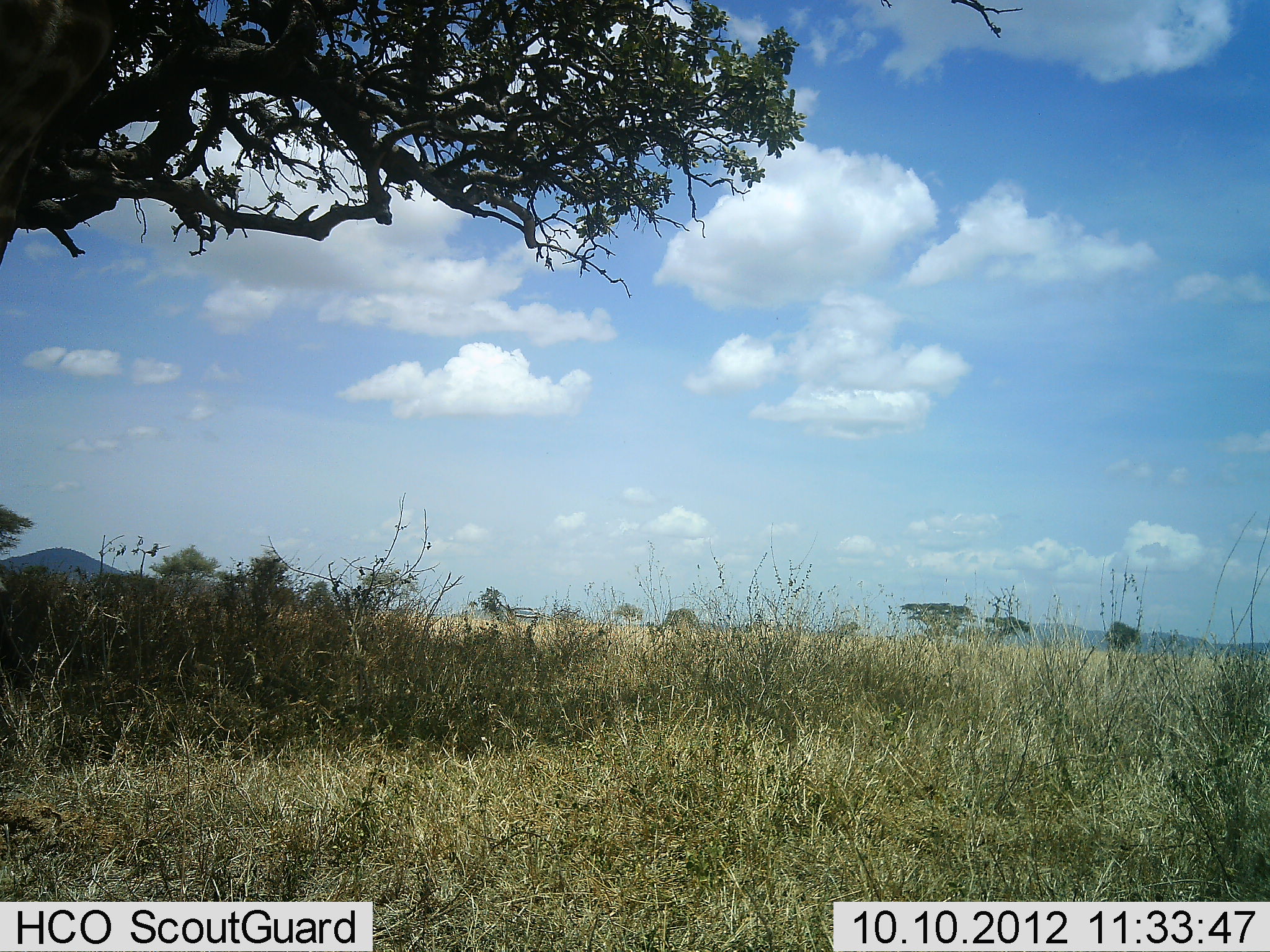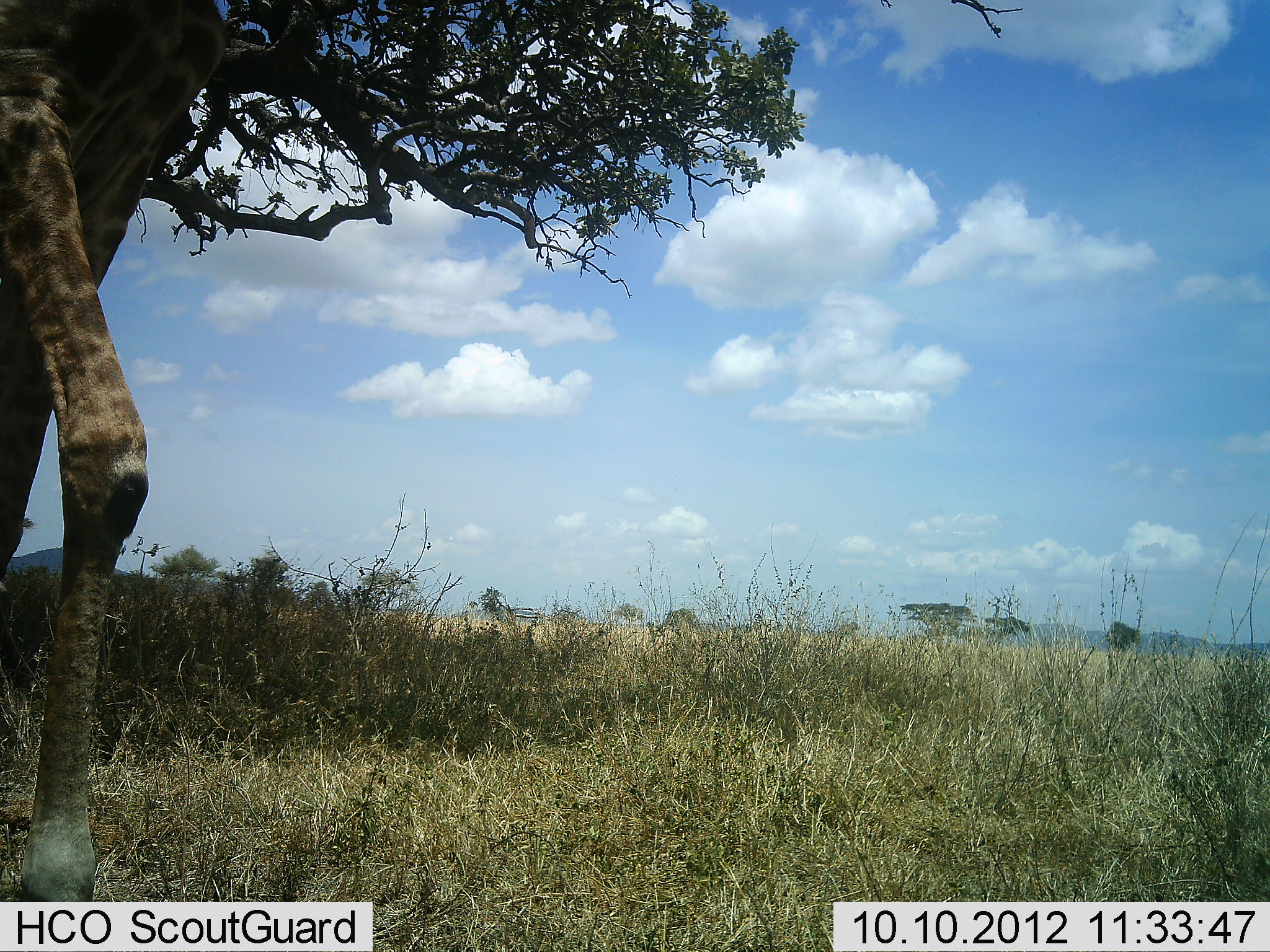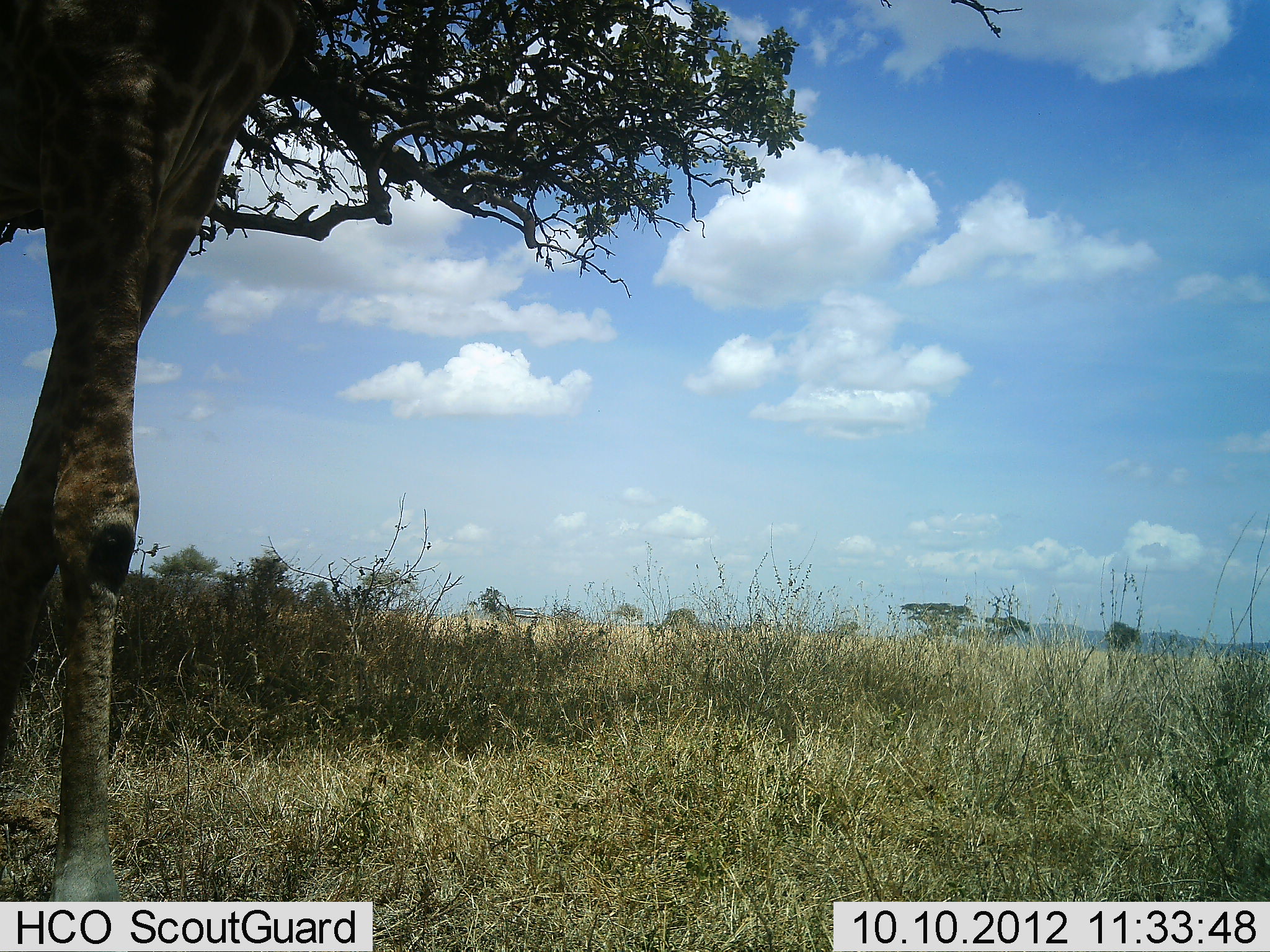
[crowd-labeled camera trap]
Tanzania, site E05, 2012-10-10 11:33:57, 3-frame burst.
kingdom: Animalia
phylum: Chordata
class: Mammalia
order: Artiodactyla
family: Giraffidae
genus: Giraffa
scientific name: Giraffa camelopardalis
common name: giraffe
Giraffe (Giraffa camelopardalis), count 1. Behavior (volunteer vote fractions): standing 20%, resting 0%, moving 100%, interacting 0%. Young present (vote fraction): 0%. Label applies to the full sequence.